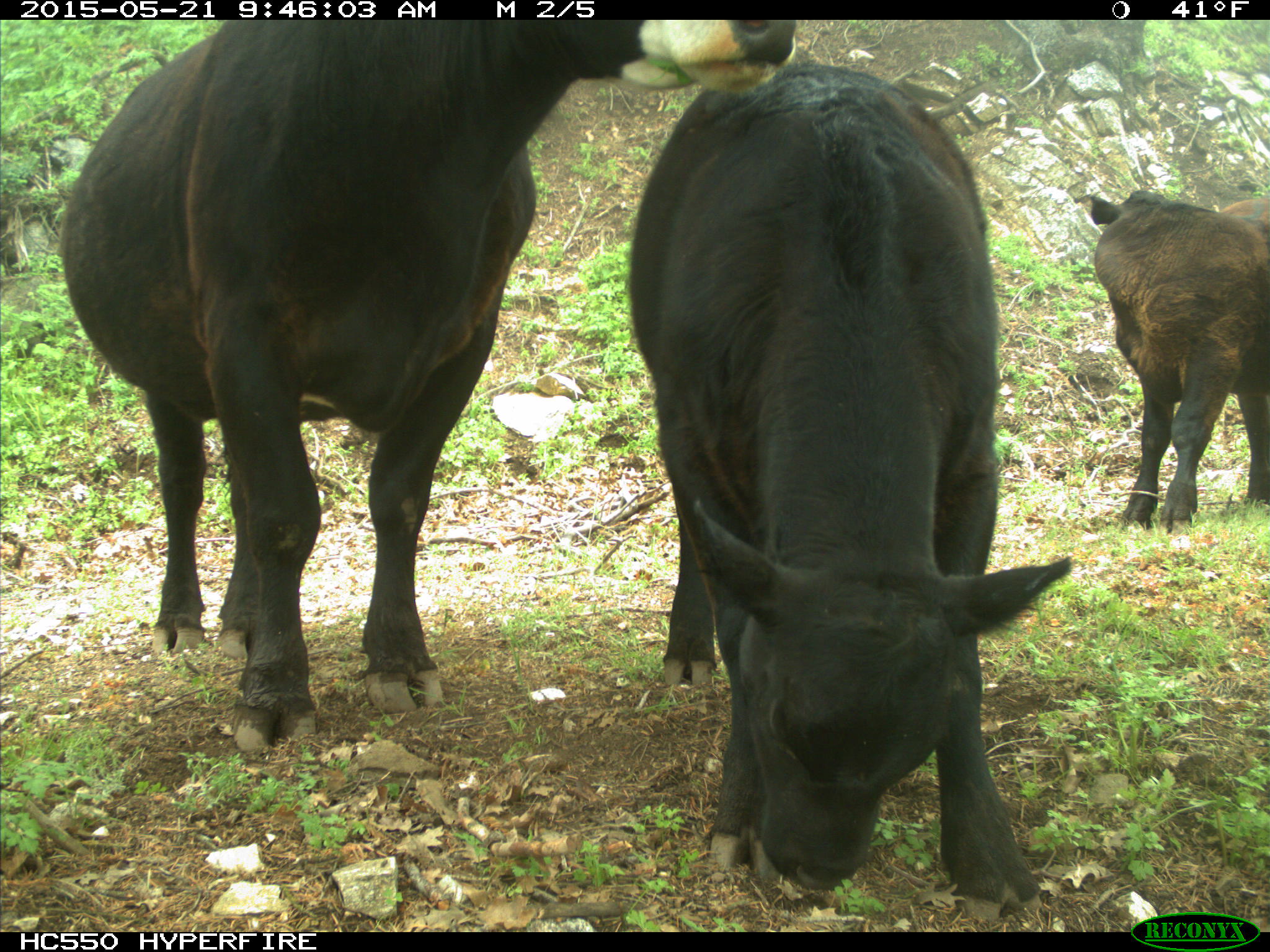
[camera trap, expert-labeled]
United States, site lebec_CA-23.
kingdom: Animalia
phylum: Chordata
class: Mammalia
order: Artiodactyla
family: Bovidae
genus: Bos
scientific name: Bos taurus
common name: domestic cow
Bos taurus (domestic cow).